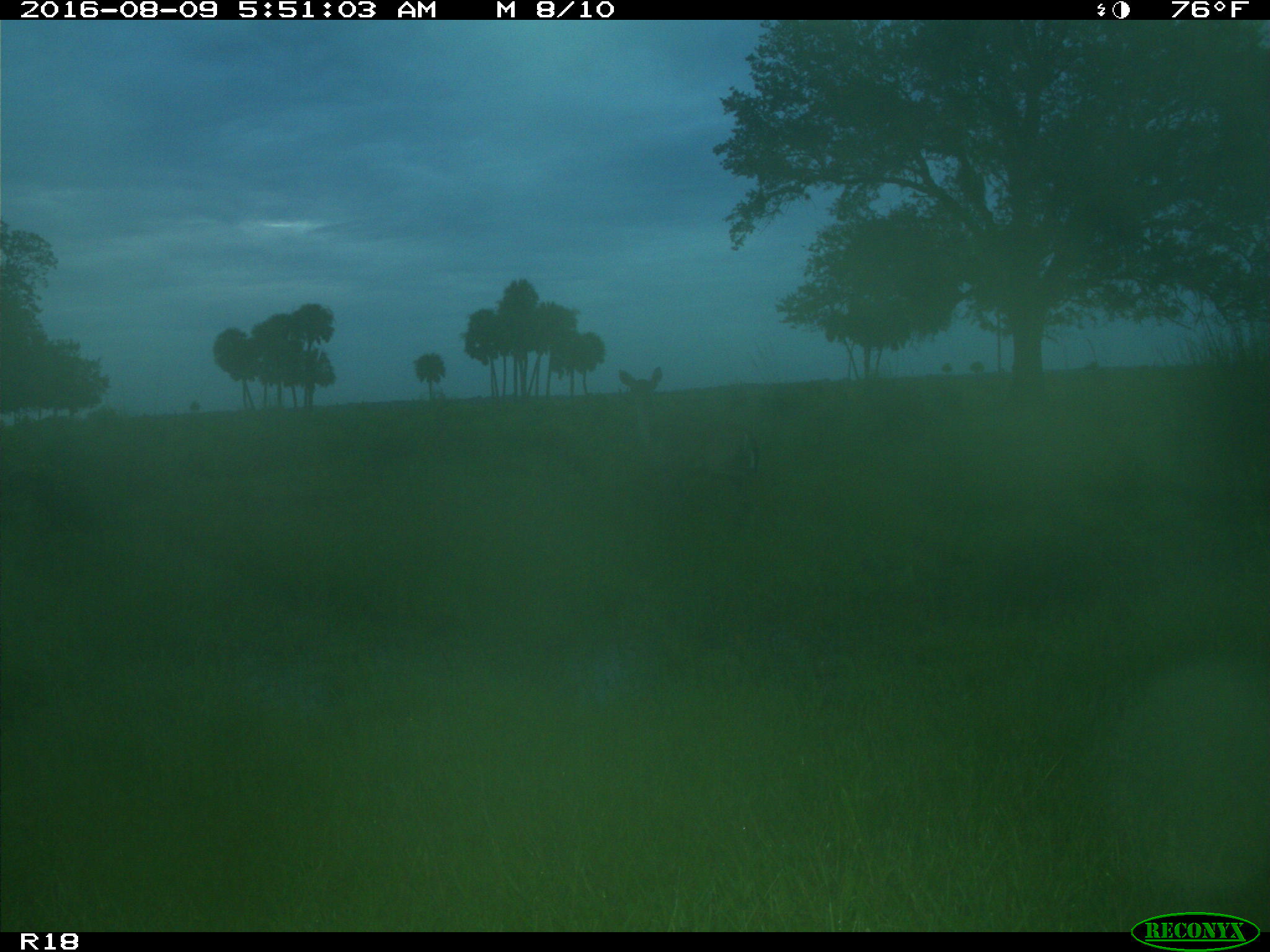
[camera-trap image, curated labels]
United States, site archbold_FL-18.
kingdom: Animalia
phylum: Chordata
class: Mammalia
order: Artiodactyla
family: Cervidae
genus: Odocoileus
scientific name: Odocoileus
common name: deer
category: unidentified deer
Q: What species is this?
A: Unidentified deer (deer) (Odocoileus).